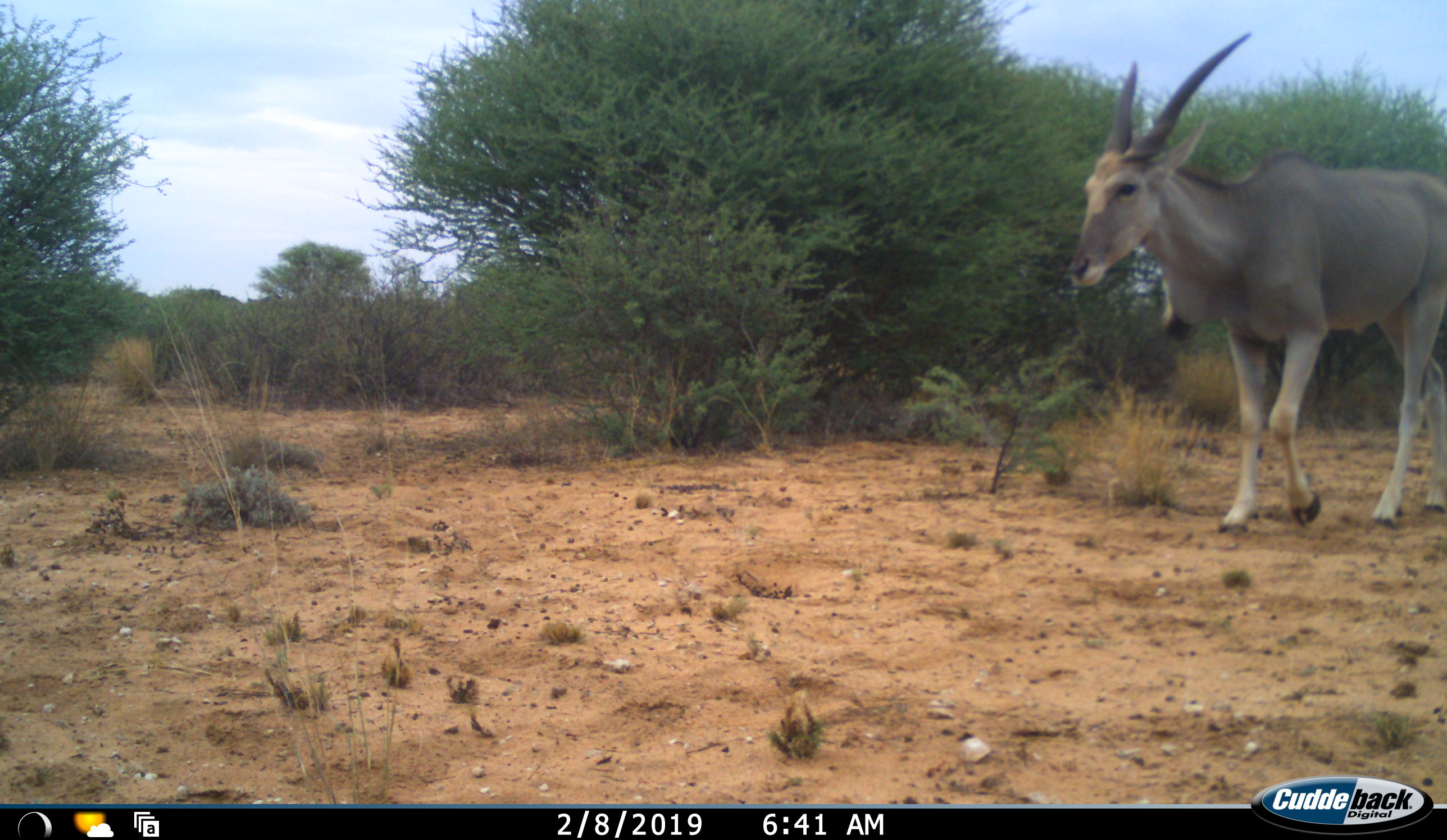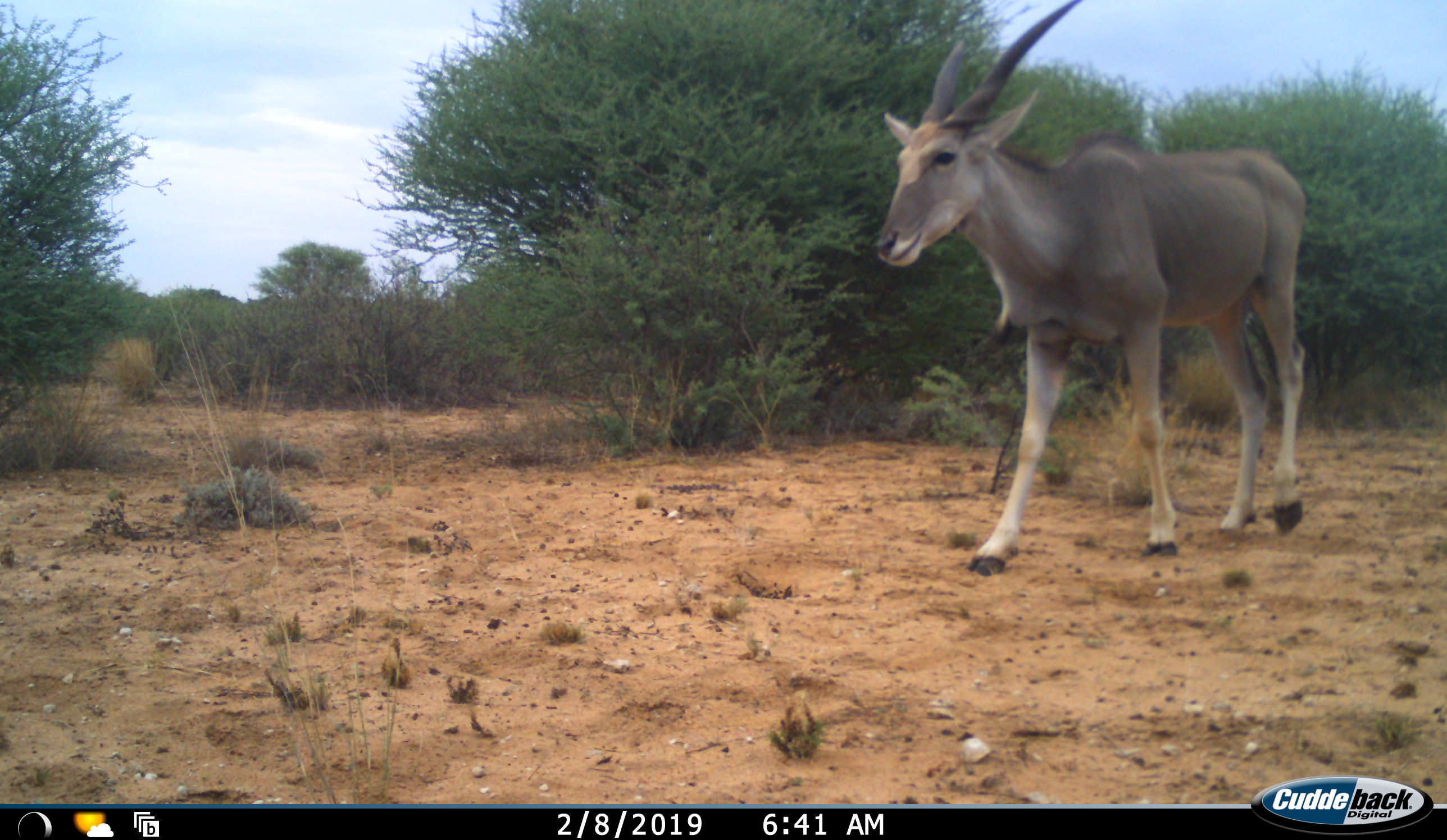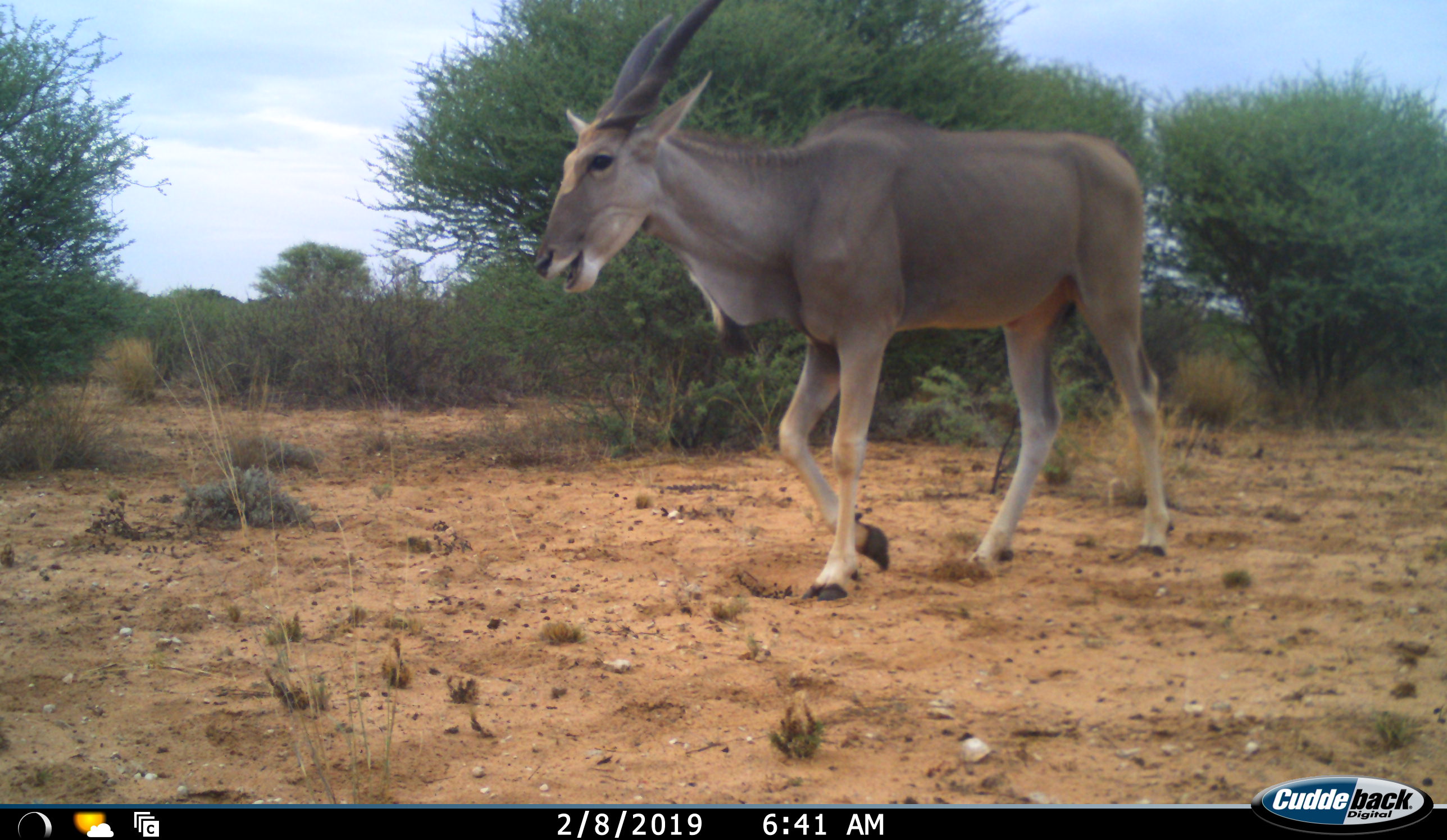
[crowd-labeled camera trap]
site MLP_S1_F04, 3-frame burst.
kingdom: Animalia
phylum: Chordata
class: Mammalia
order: Artiodactyla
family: Bovidae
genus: Tragelaphus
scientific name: Tragelaphus oryx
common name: eland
Eland (Tragelaphus oryx), count 1. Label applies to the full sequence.